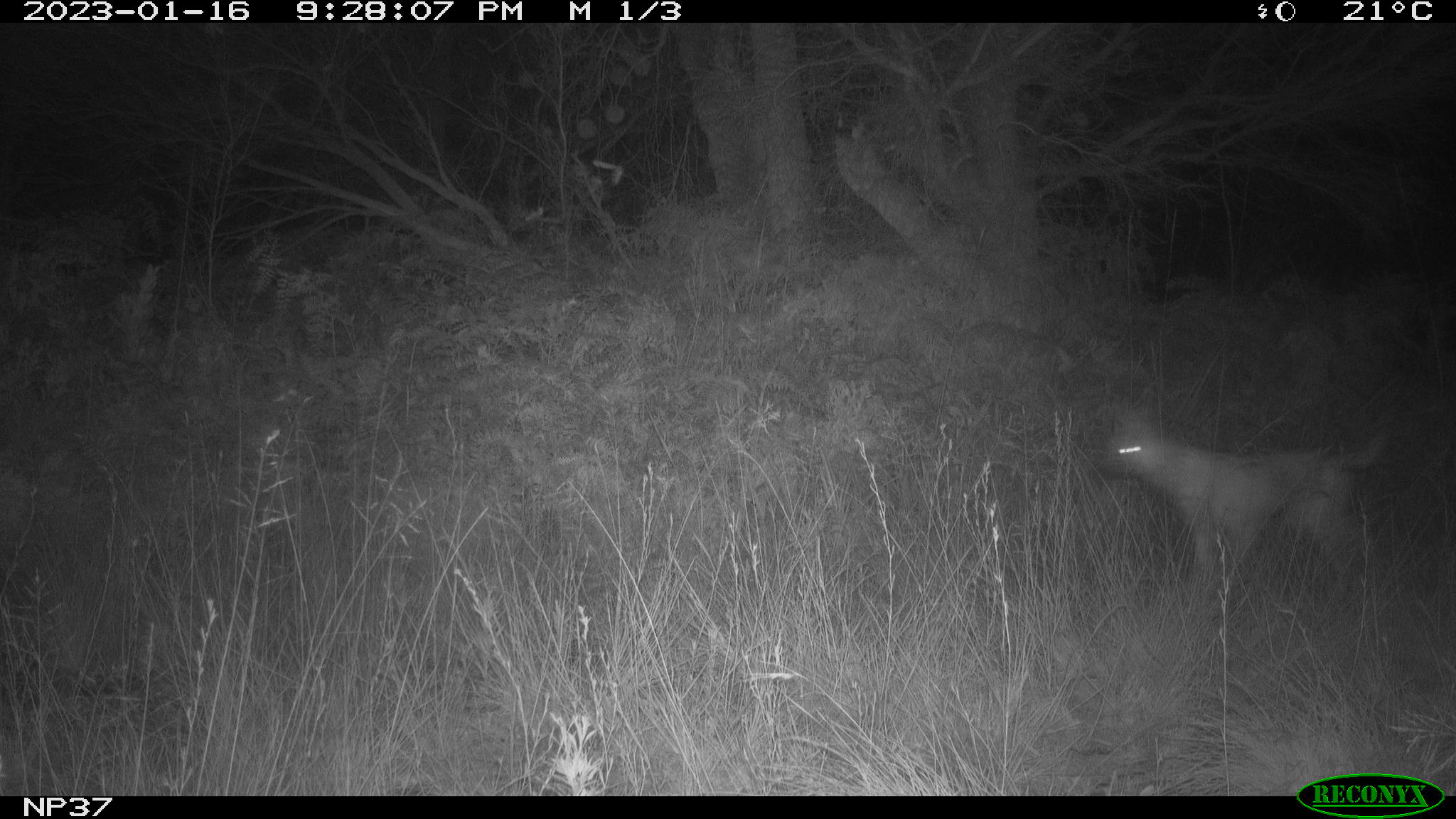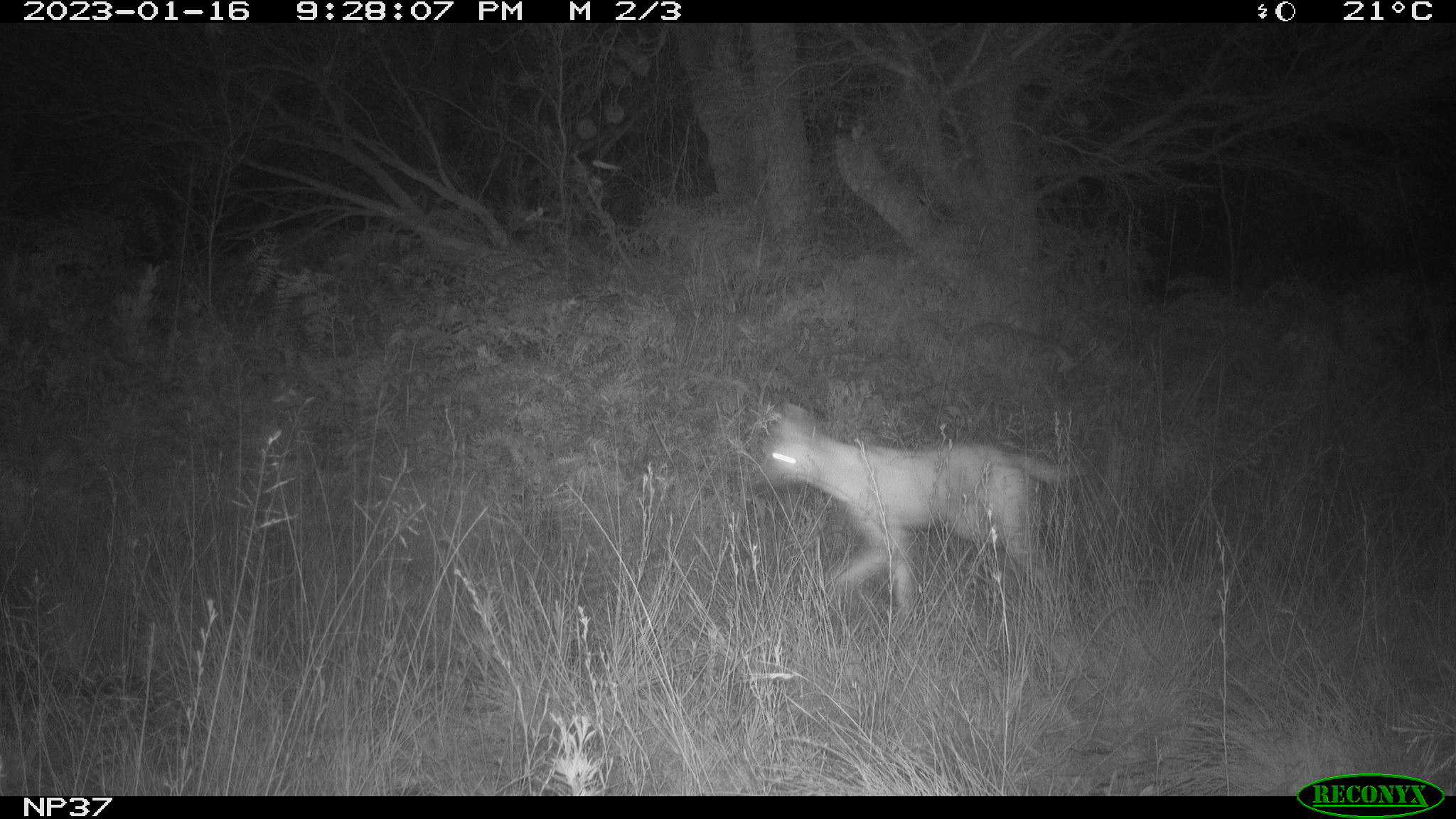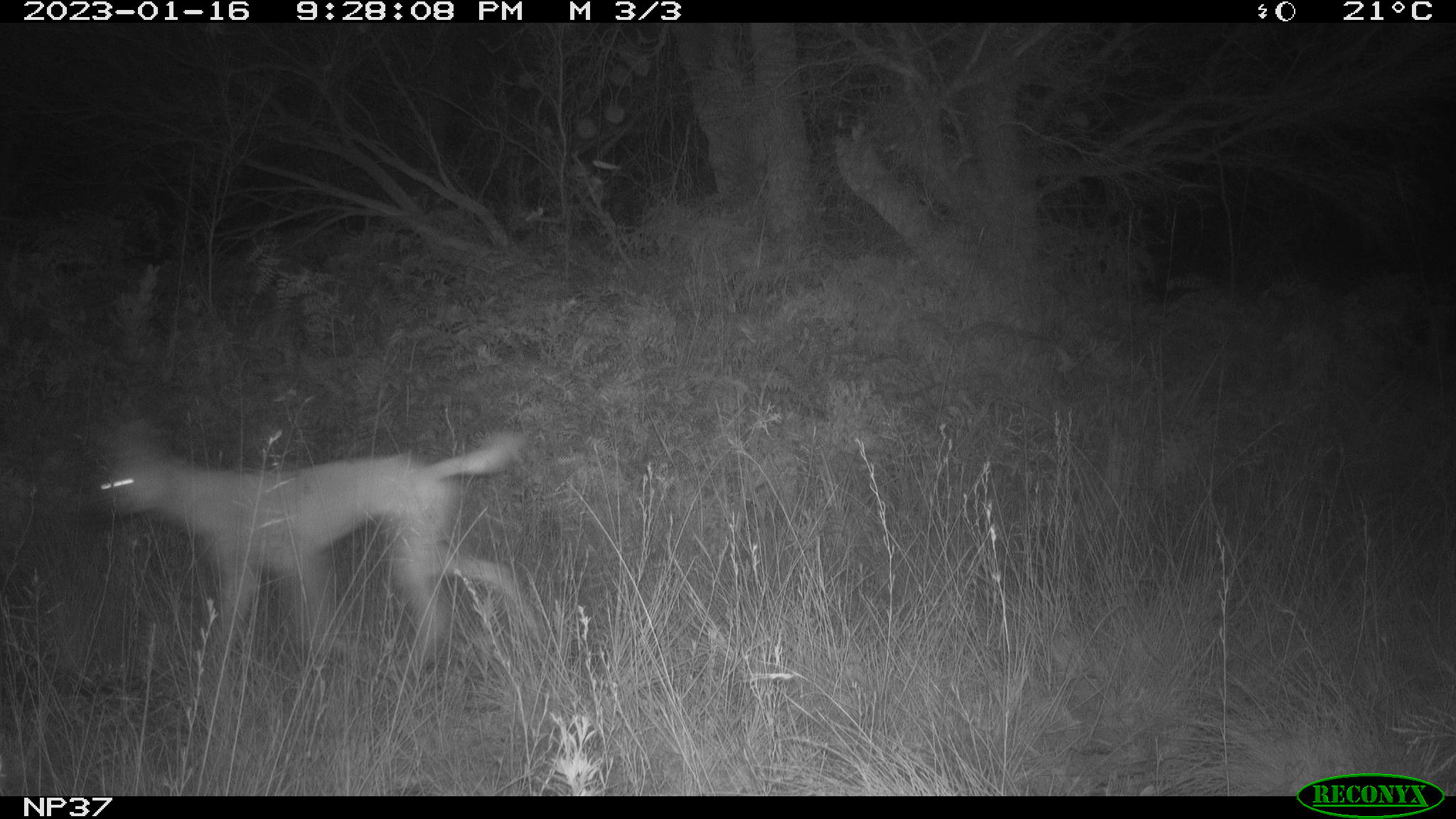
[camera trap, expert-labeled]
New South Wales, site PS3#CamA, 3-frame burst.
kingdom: Animalia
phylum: Chordata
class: Mammalia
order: Carnivora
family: Canidae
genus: Canis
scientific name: Canis familiaris dingo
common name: dingo